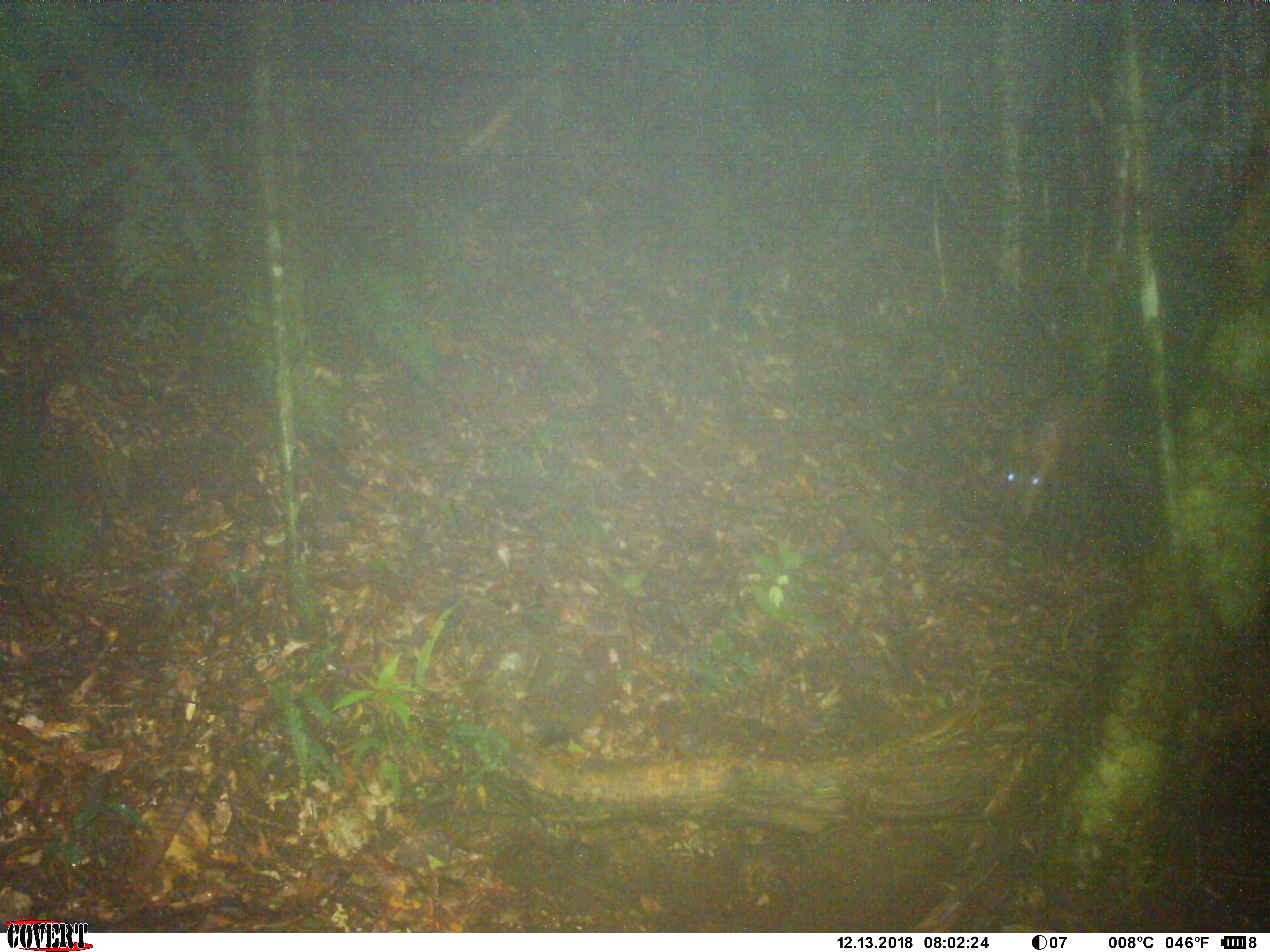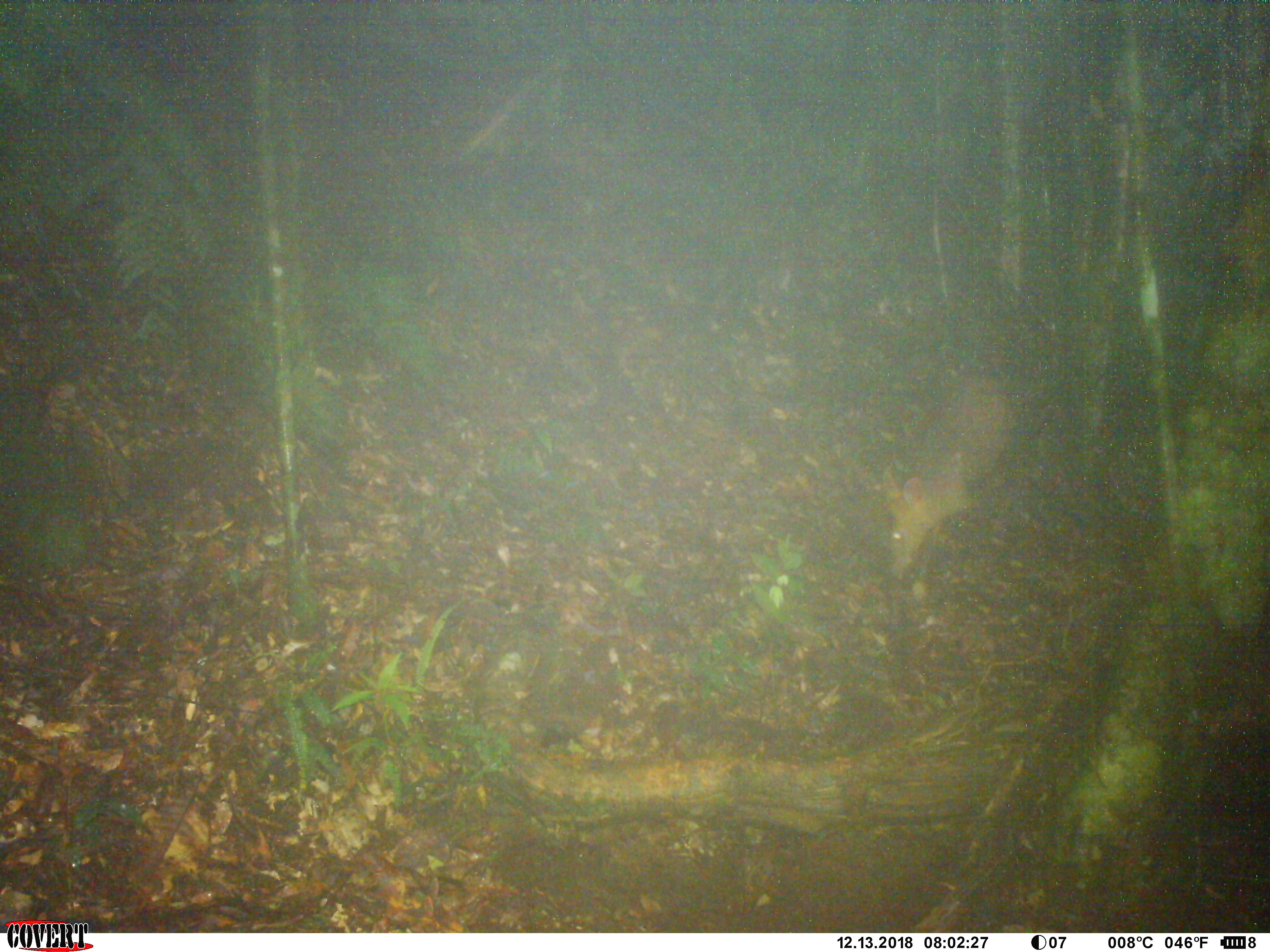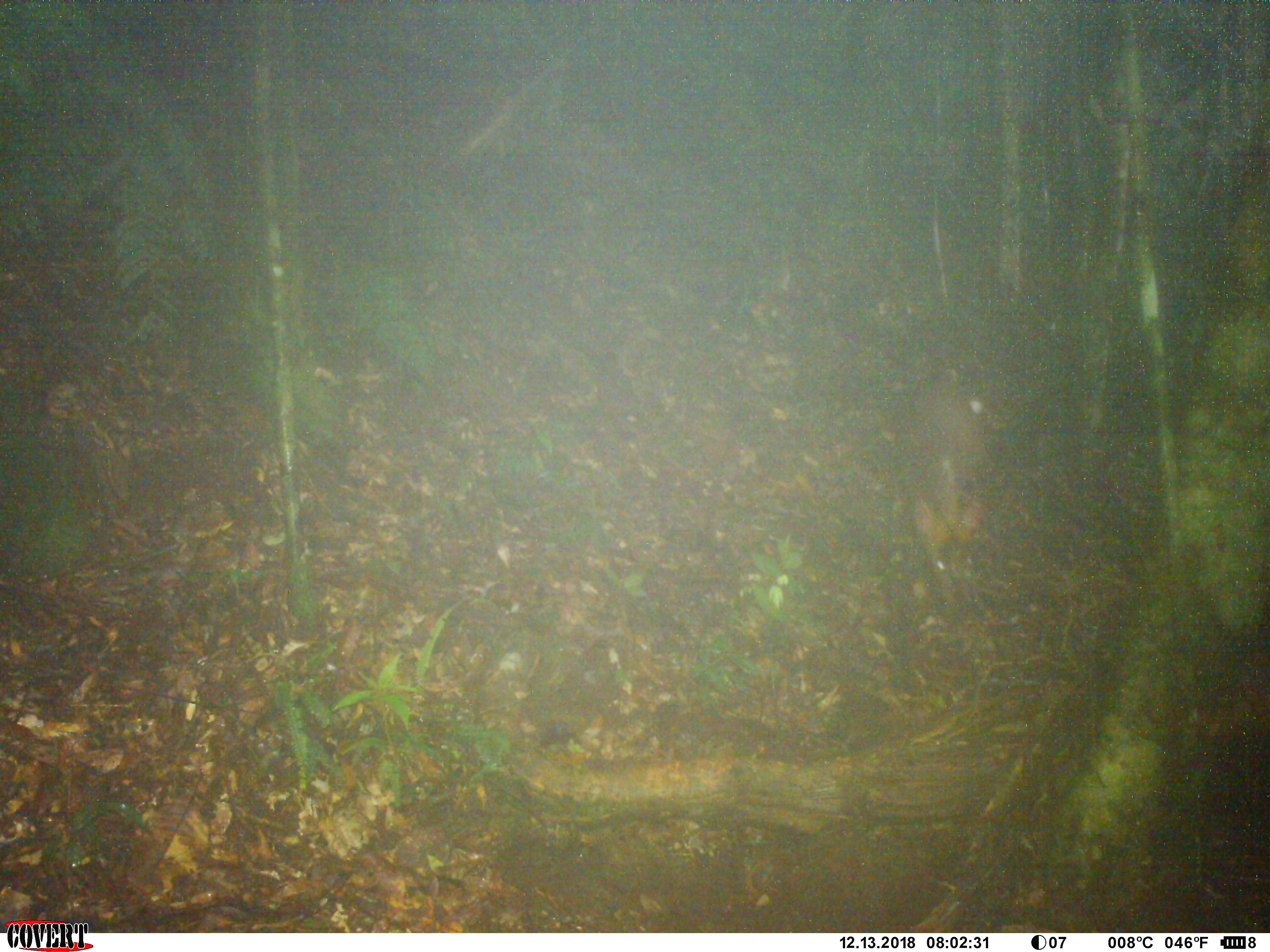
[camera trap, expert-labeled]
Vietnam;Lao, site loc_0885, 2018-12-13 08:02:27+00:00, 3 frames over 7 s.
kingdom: Animalia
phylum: Chordata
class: Mammalia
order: Artiodactyla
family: Cervidae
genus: Muntiacus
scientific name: Muntiacus rooseveltorum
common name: roosevelt's muntjac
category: roosevelts muntjac group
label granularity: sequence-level